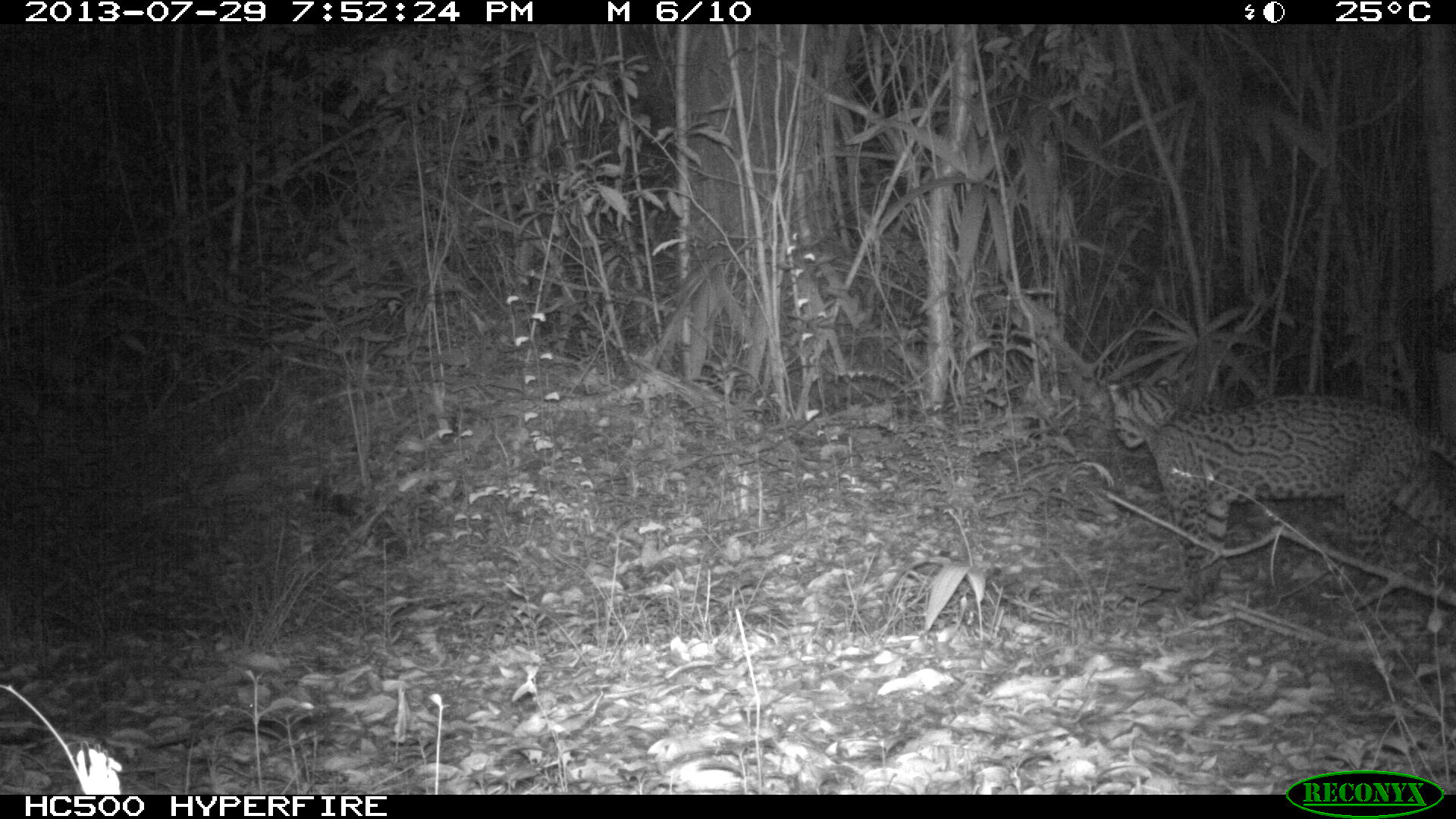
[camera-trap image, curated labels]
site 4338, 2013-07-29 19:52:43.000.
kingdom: Animalia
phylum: Chordata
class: Mammalia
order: Carnivora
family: Felidae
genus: Leopardus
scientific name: Leopardus pardalis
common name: ocelot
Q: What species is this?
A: Leopardus pardalis (ocelot).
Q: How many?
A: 1.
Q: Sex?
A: Female.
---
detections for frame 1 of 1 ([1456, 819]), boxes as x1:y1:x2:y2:
leopardus pardalis: 1102:372:1456:615